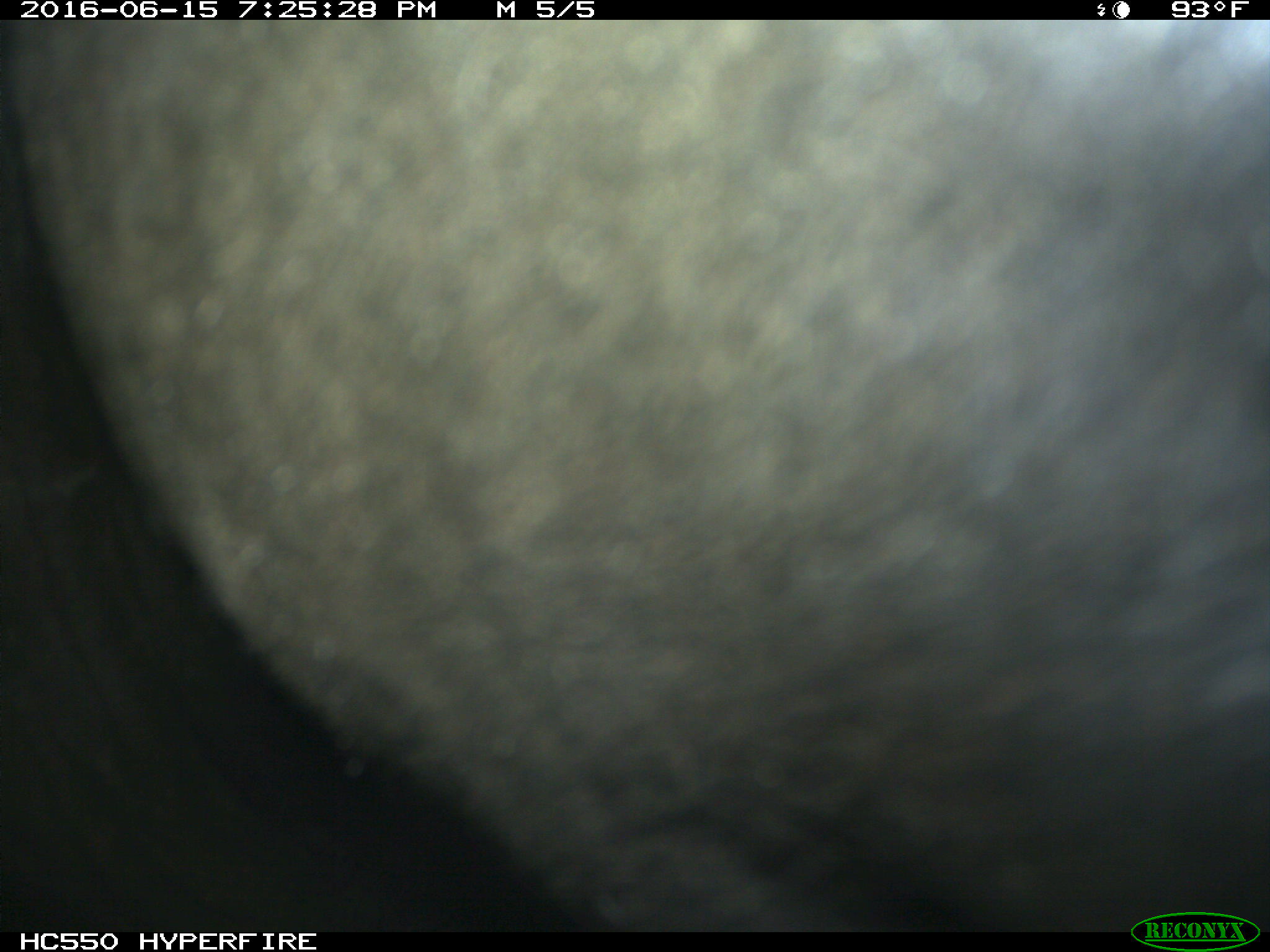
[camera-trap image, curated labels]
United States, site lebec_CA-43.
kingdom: Animalia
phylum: Chordata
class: Mammalia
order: Artiodactyla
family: Bovidae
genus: Bos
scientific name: Bos taurus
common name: domestic cow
Bos taurus (domestic cow).